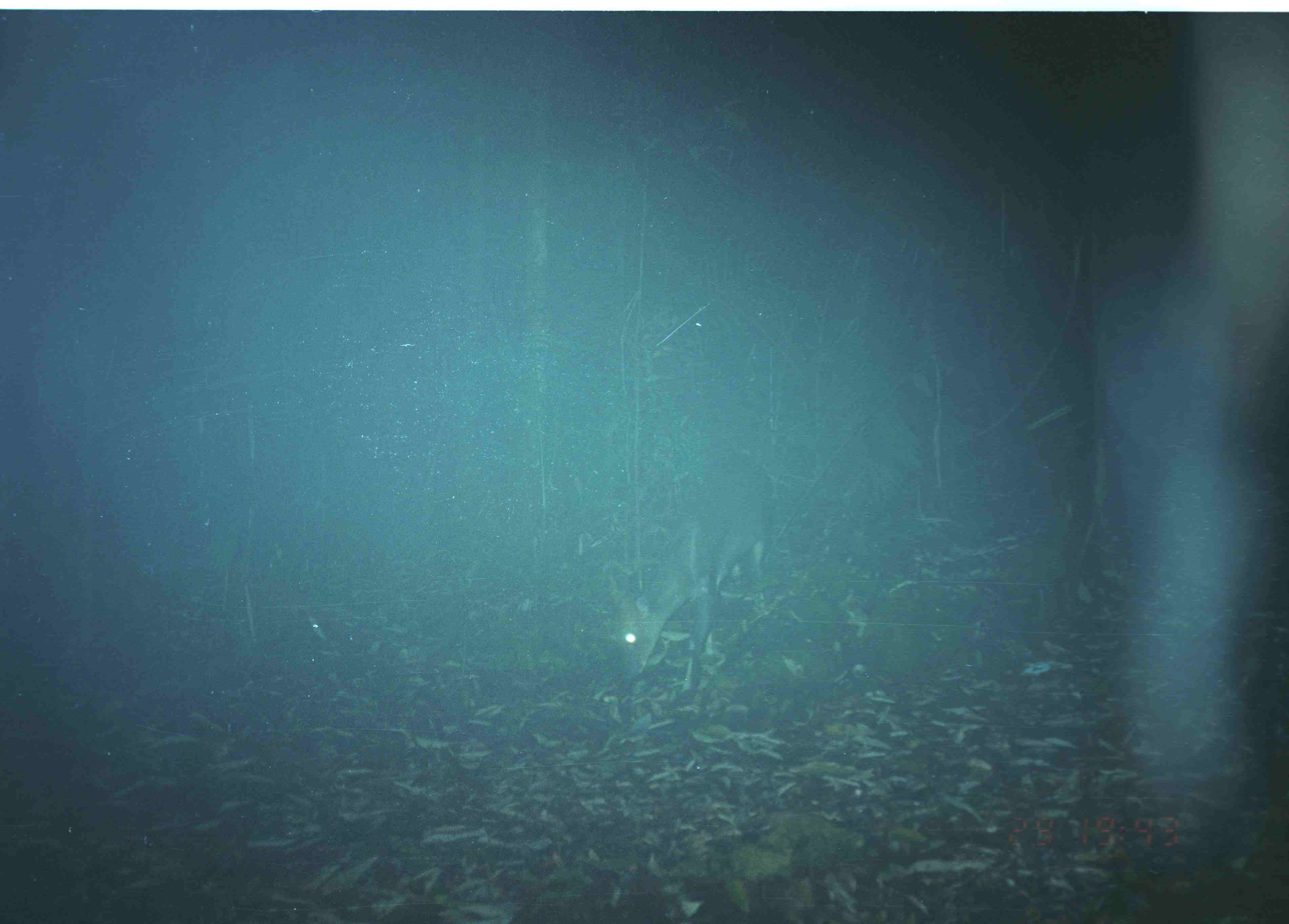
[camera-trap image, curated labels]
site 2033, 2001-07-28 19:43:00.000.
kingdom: Animalia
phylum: Chordata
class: Mammalia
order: Artiodactyla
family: Cervidae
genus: Muntiacus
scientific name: Muntiacus muntjak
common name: southern red muntjac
Muntiacus muntjak (southern red muntjac), count 1.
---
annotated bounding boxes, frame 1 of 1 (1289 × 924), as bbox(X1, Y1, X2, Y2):
muntiacus muntjak: bbox(609, 466, 770, 727)